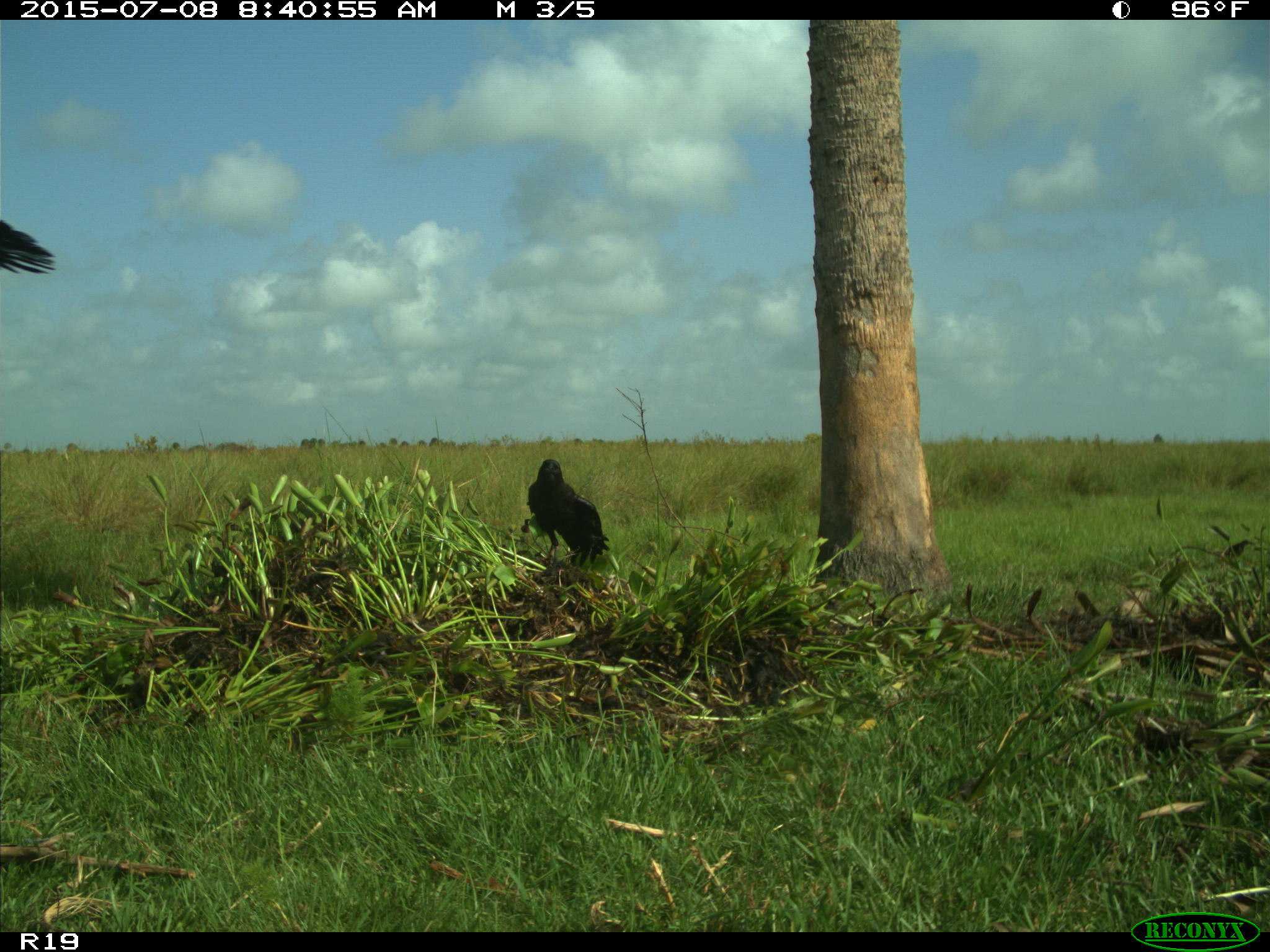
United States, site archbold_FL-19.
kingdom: Animalia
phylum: Chordata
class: Aves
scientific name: Aves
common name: birds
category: unidentified bird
Unidentified bird (birds) (Aves).